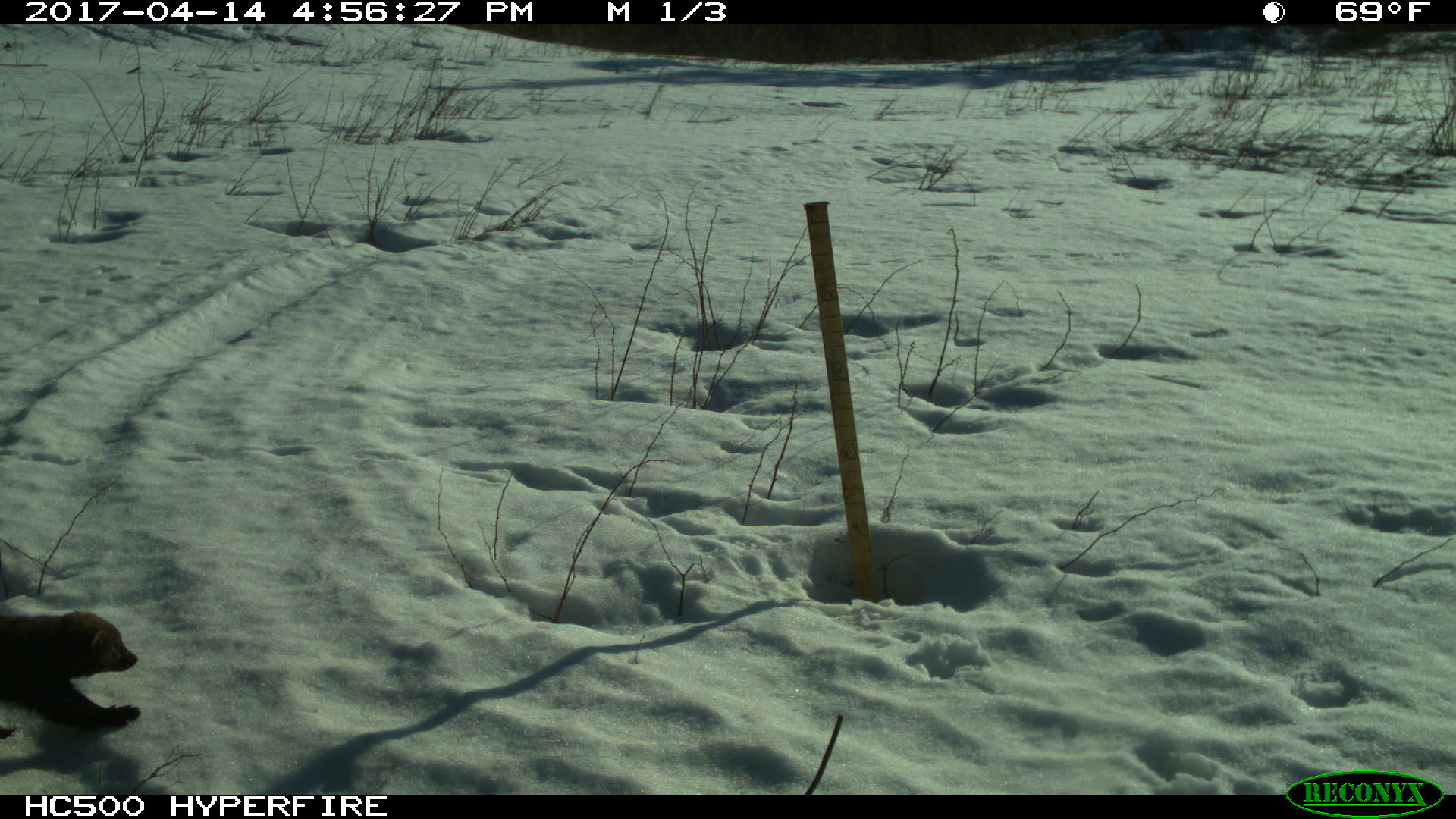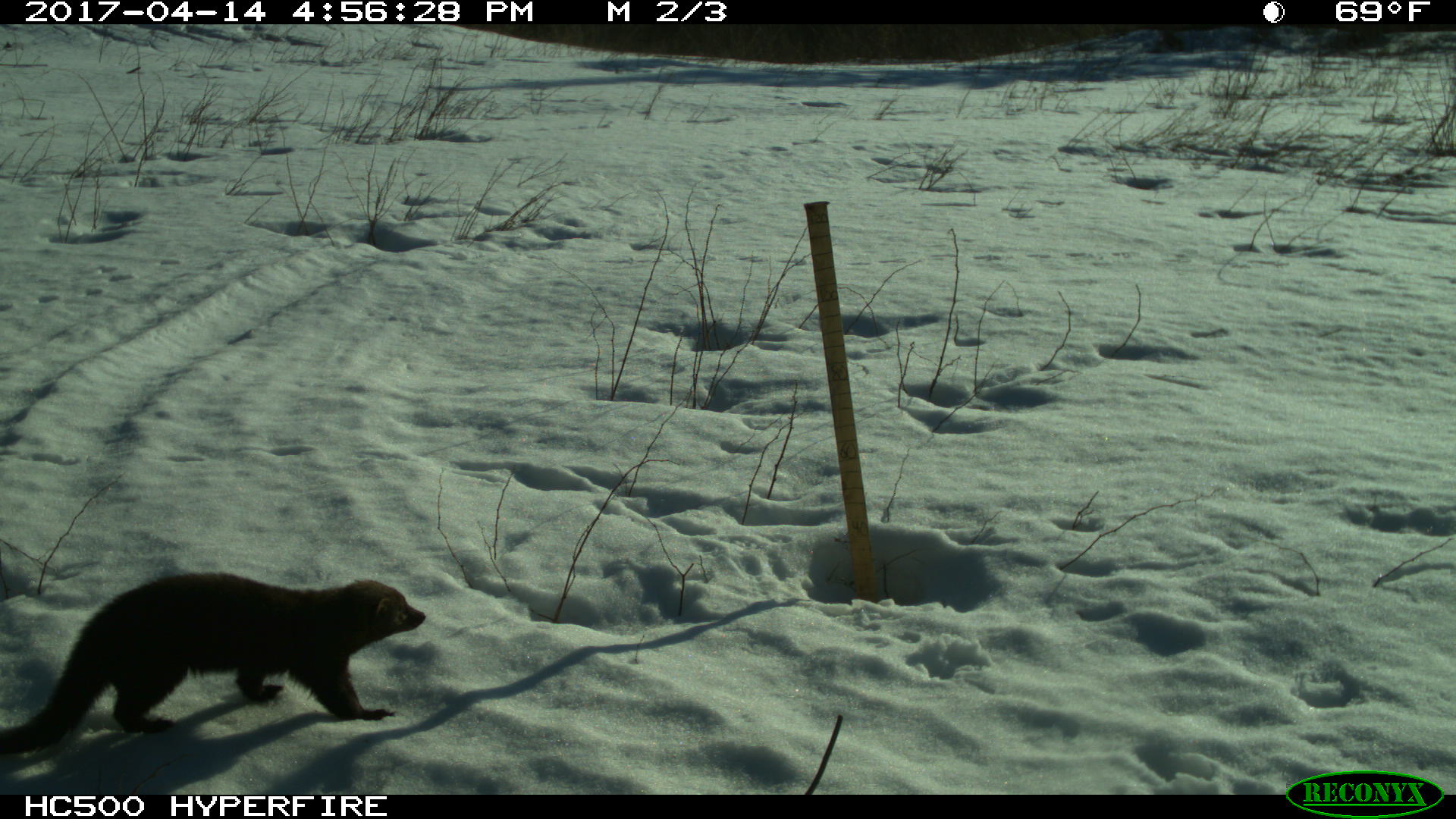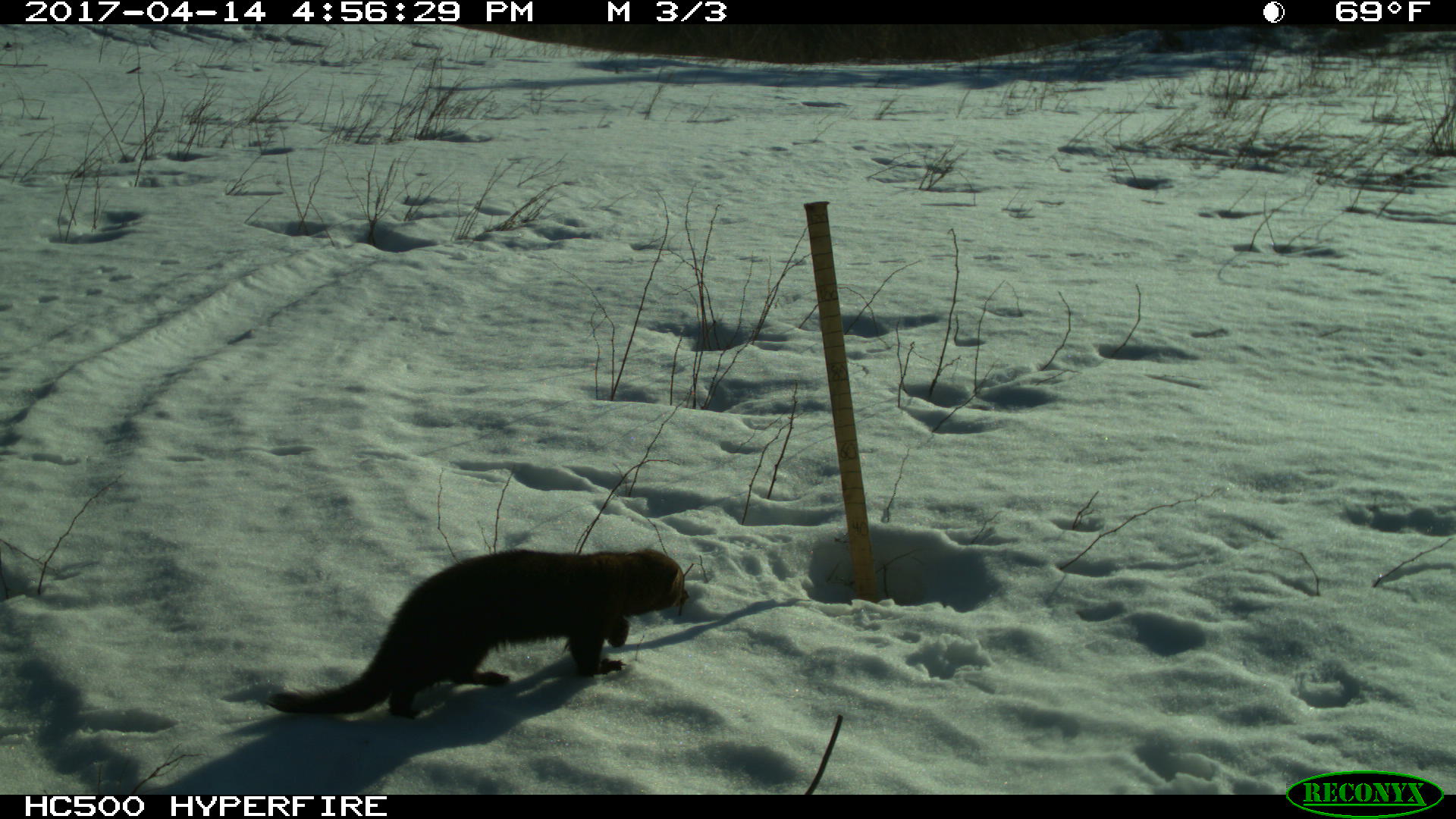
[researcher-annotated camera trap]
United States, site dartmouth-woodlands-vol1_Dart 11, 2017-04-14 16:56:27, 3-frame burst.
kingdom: Animalia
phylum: Chordata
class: Mammalia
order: Carnivora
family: Mustelidae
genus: Pekania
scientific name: Pekania pennanti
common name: fisher